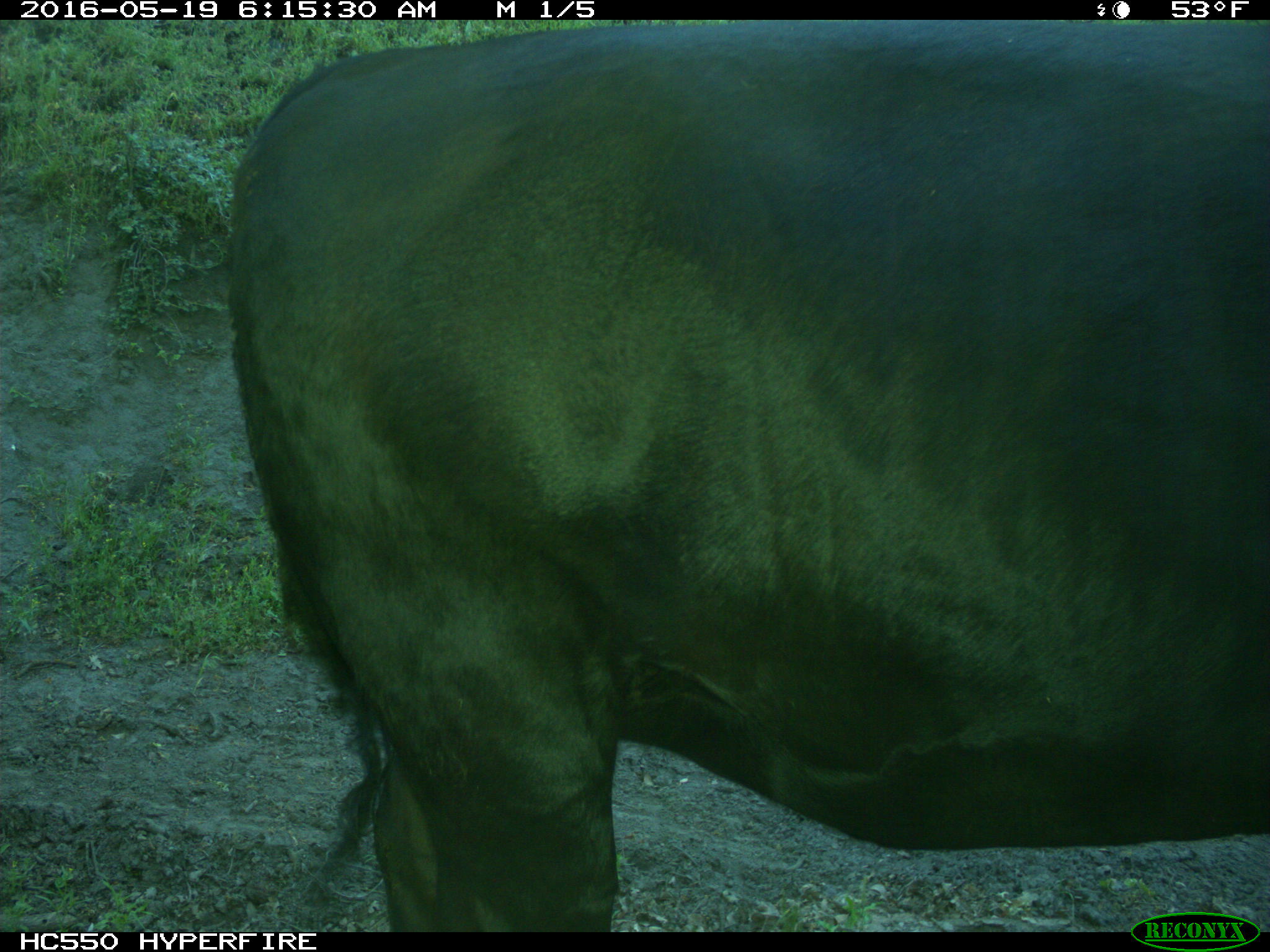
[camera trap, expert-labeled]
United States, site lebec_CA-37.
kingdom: Animalia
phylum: Chordata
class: Mammalia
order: Artiodactyla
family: Bovidae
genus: Bos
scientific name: Bos taurus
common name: domestic cow